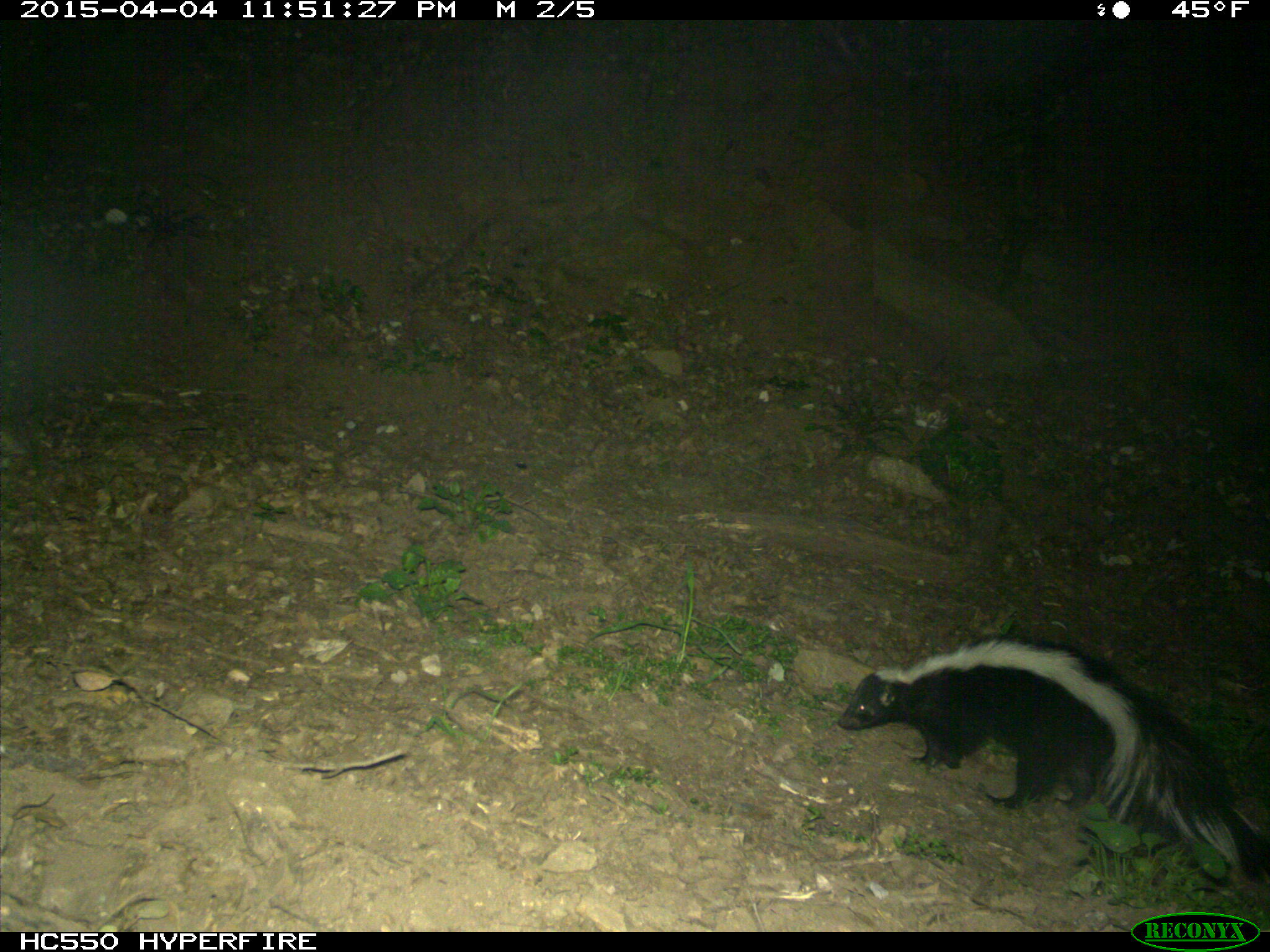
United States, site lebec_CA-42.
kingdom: Animalia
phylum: Chordata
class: Mammalia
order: Carnivora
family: Mephitidae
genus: Mephitis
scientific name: Mephitis mephitis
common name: striped skunk